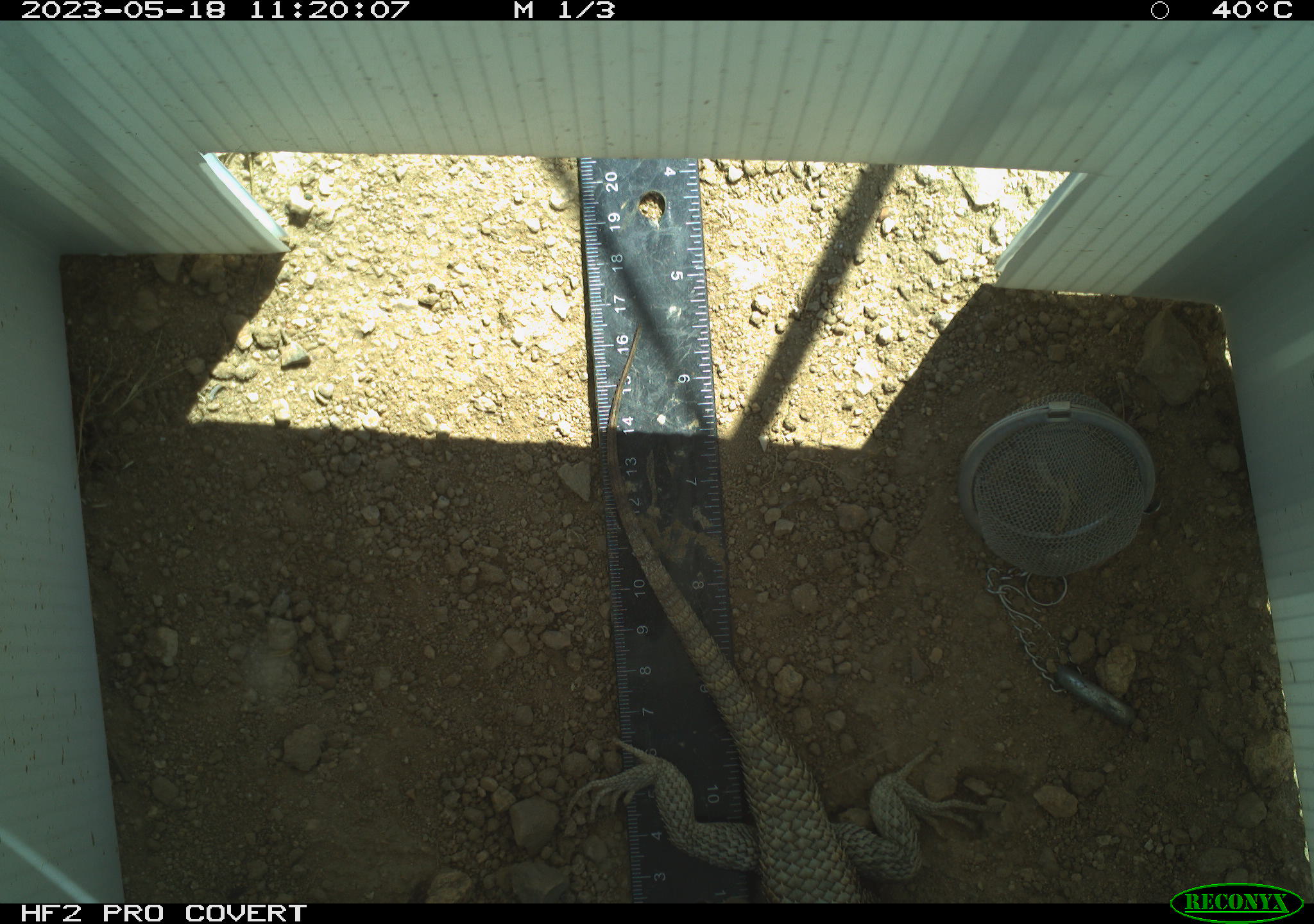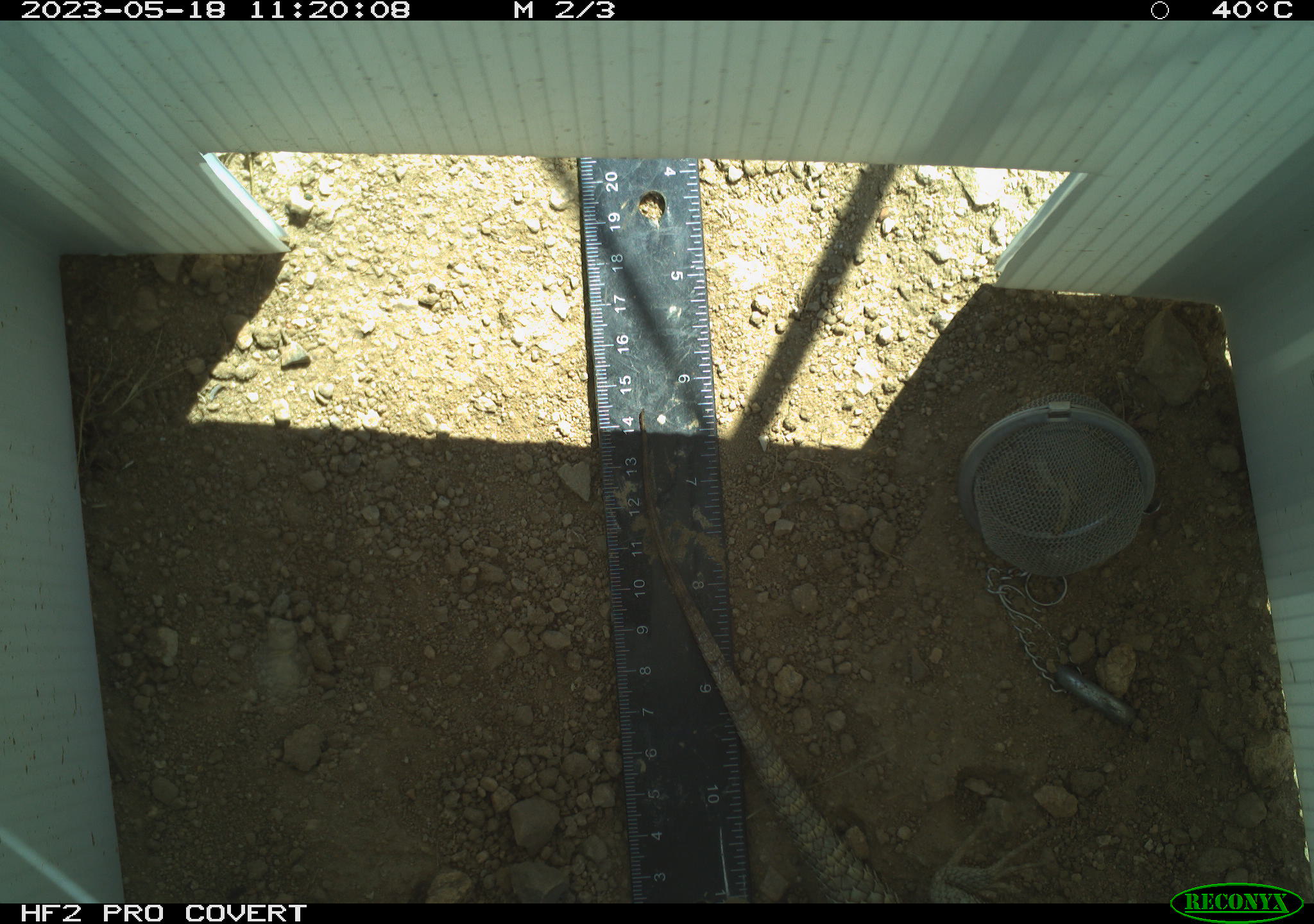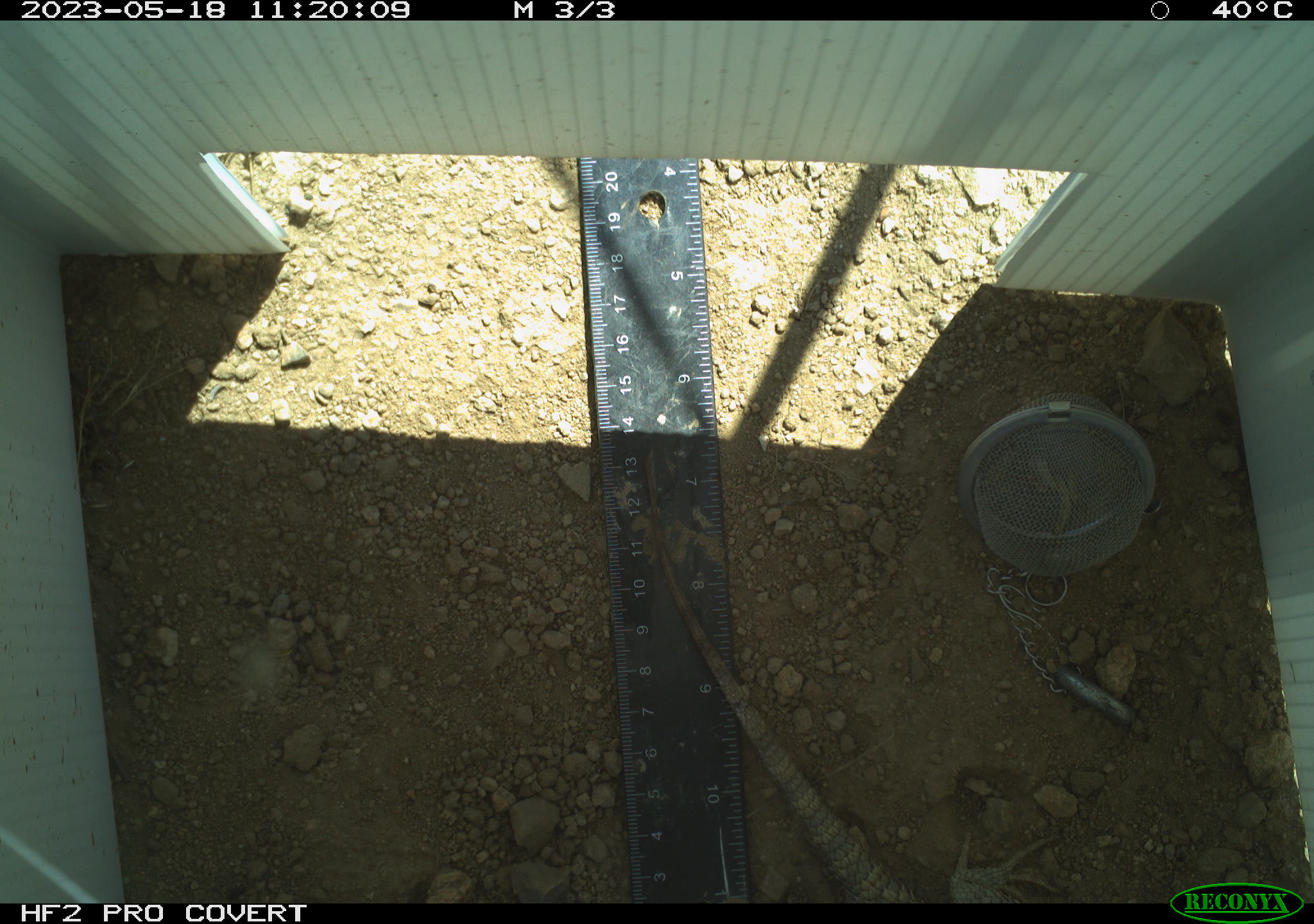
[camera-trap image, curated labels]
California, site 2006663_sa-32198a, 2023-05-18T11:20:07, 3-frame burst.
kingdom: Animalia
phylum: Chordata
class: Reptilia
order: Squamata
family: Phrynosomatidae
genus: Sceloporus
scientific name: Sceloporus uniformis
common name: yellow-backed spiny lizard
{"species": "yellow-backed spiny lizard (Sceloporus uniformis)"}